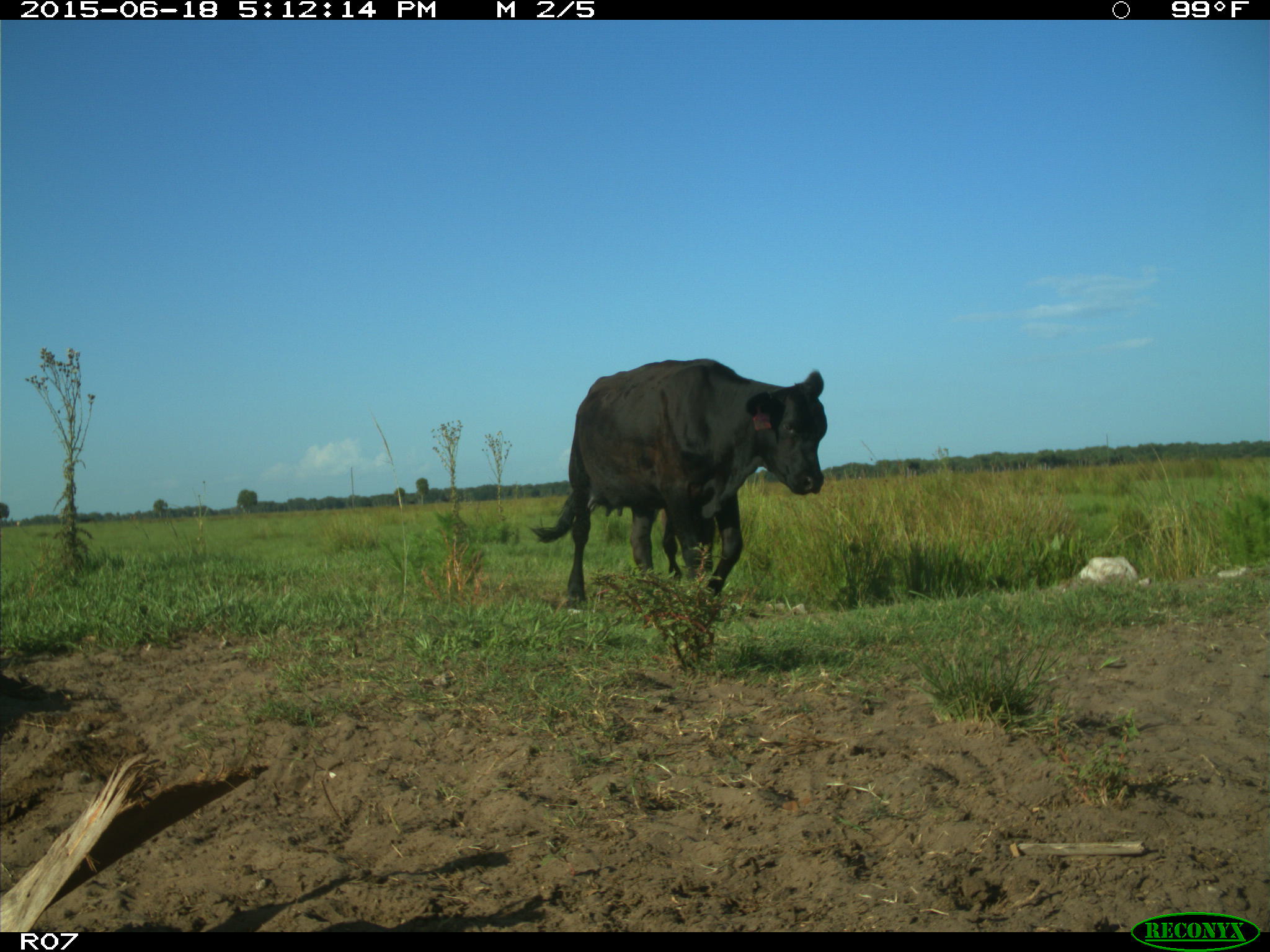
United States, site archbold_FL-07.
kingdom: Animalia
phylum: Chordata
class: Mammalia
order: Artiodactyla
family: Bovidae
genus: Bos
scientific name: Bos taurus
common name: domestic cow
Bos taurus (domestic cow).